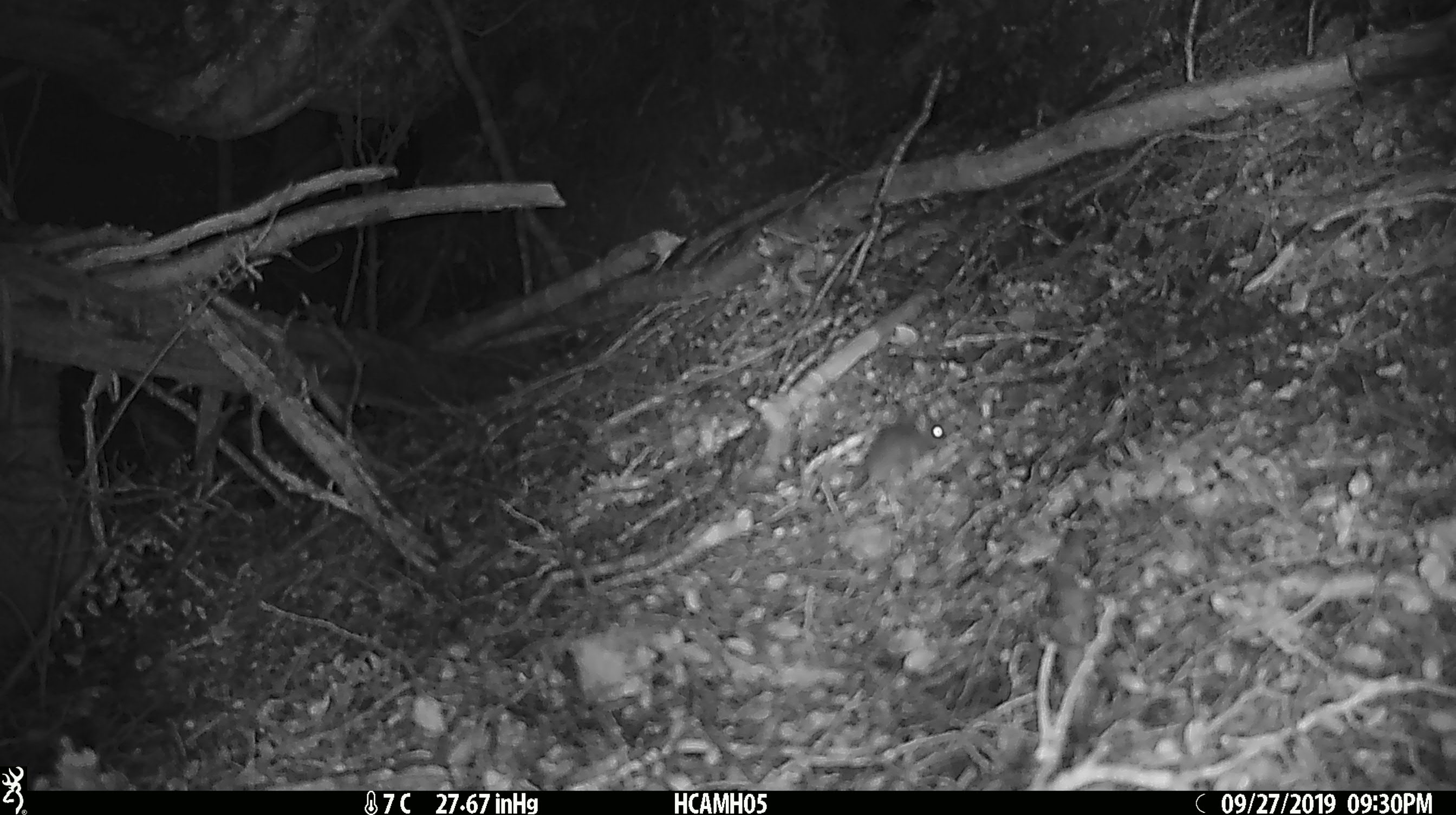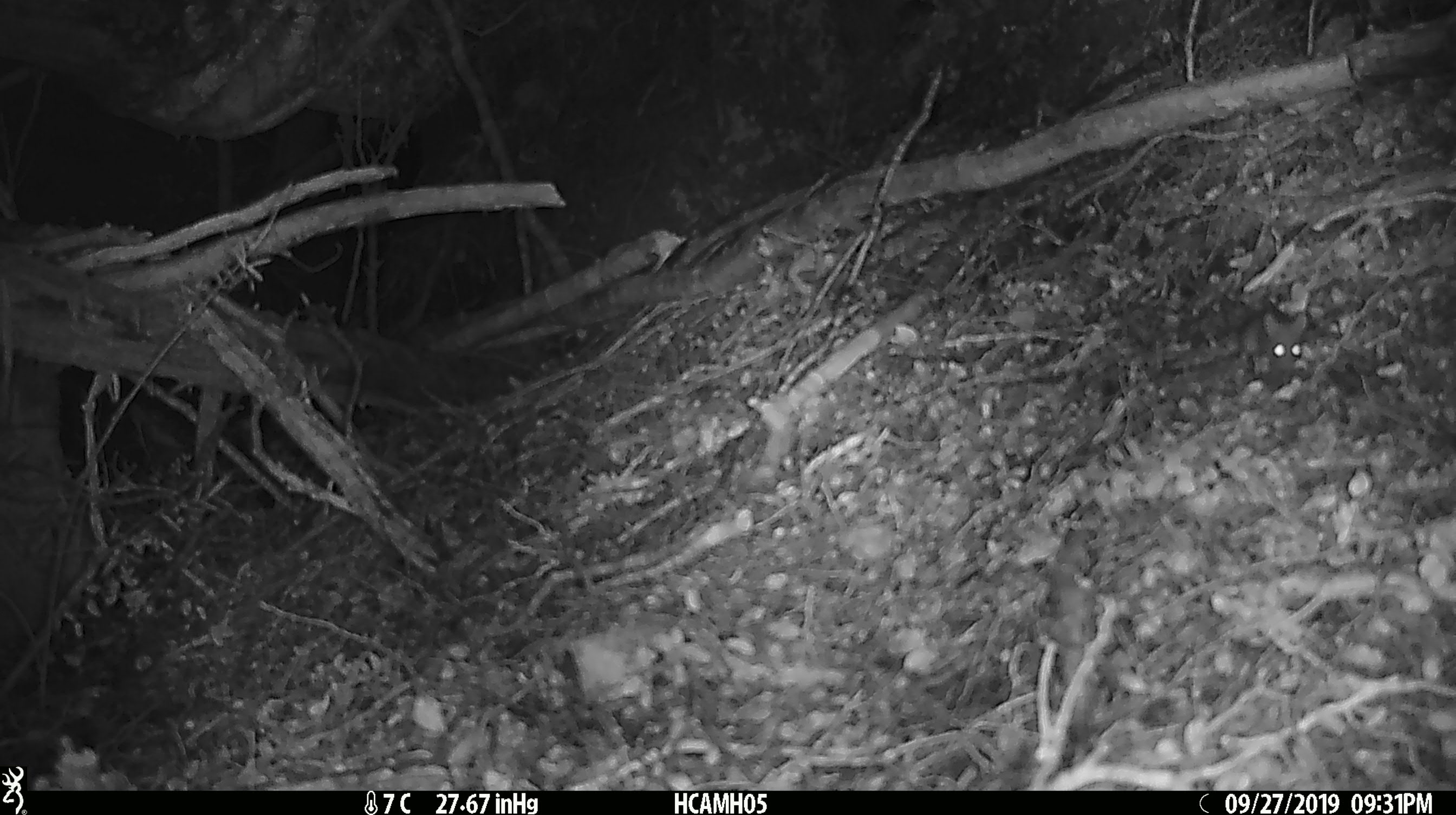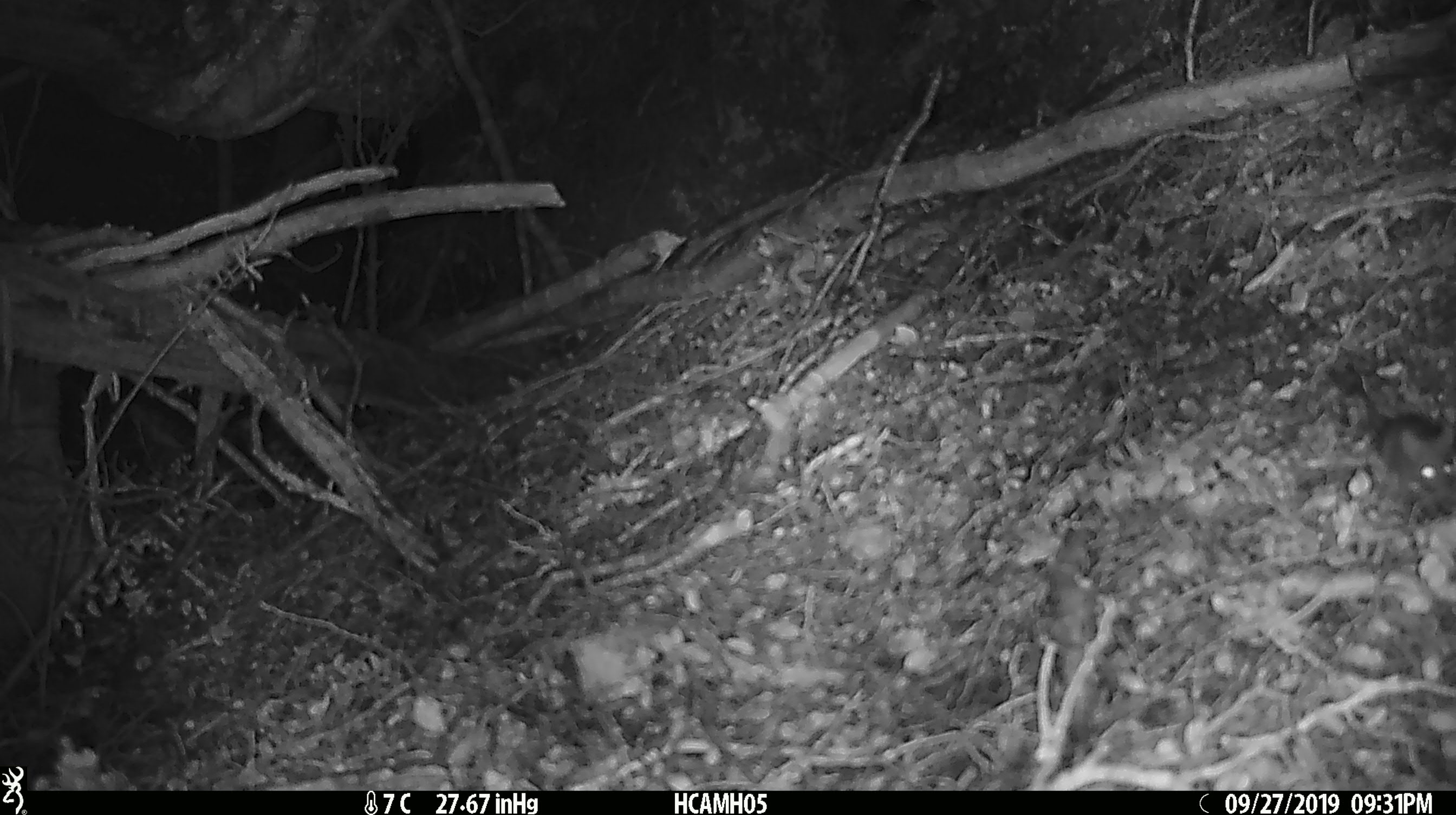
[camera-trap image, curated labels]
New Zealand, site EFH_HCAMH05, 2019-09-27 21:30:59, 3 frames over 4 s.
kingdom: Animalia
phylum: Chordata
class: Mammalia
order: Rodentia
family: Muridae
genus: Mus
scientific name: Mus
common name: mouse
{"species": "mouse (Mus)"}